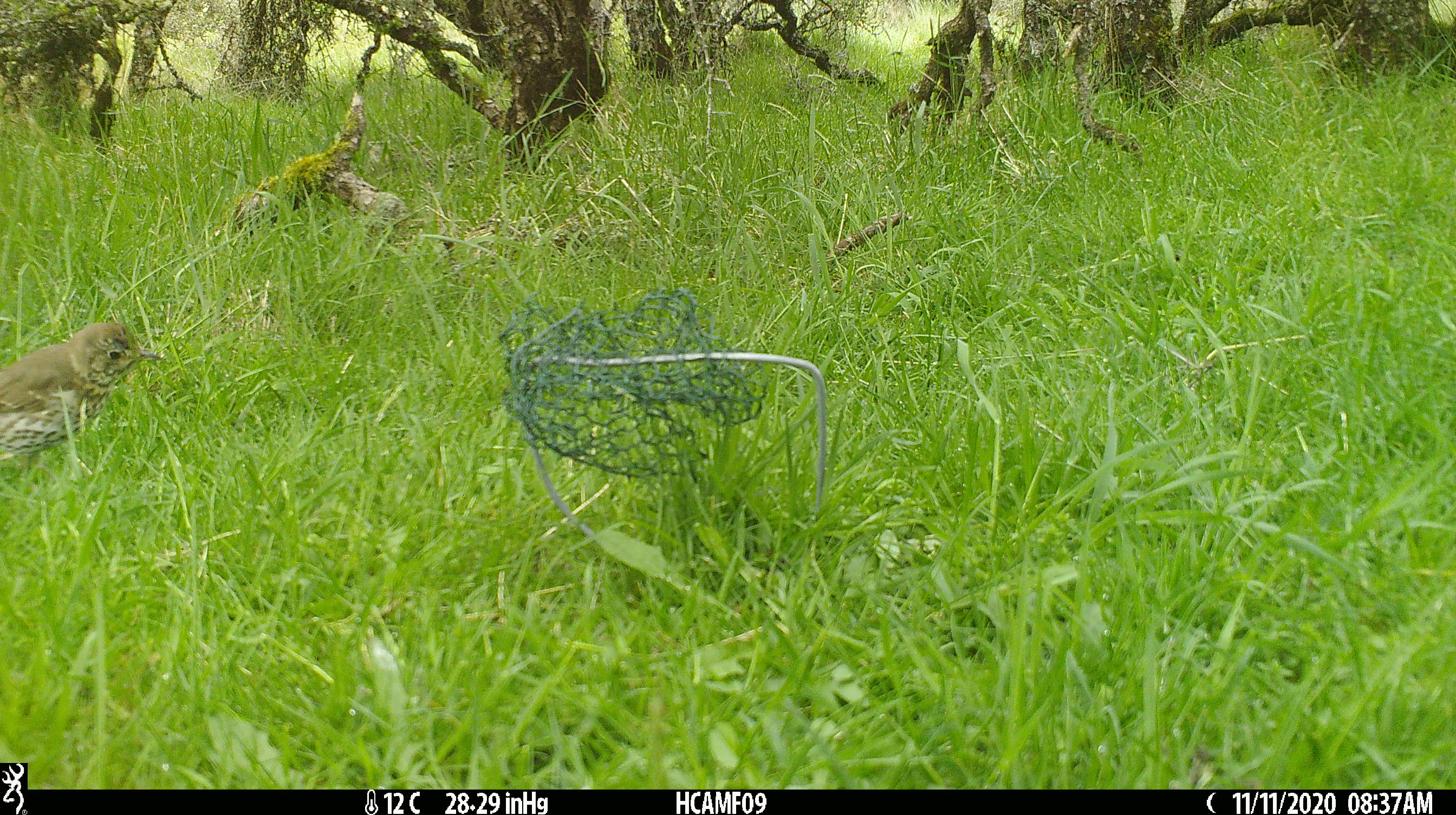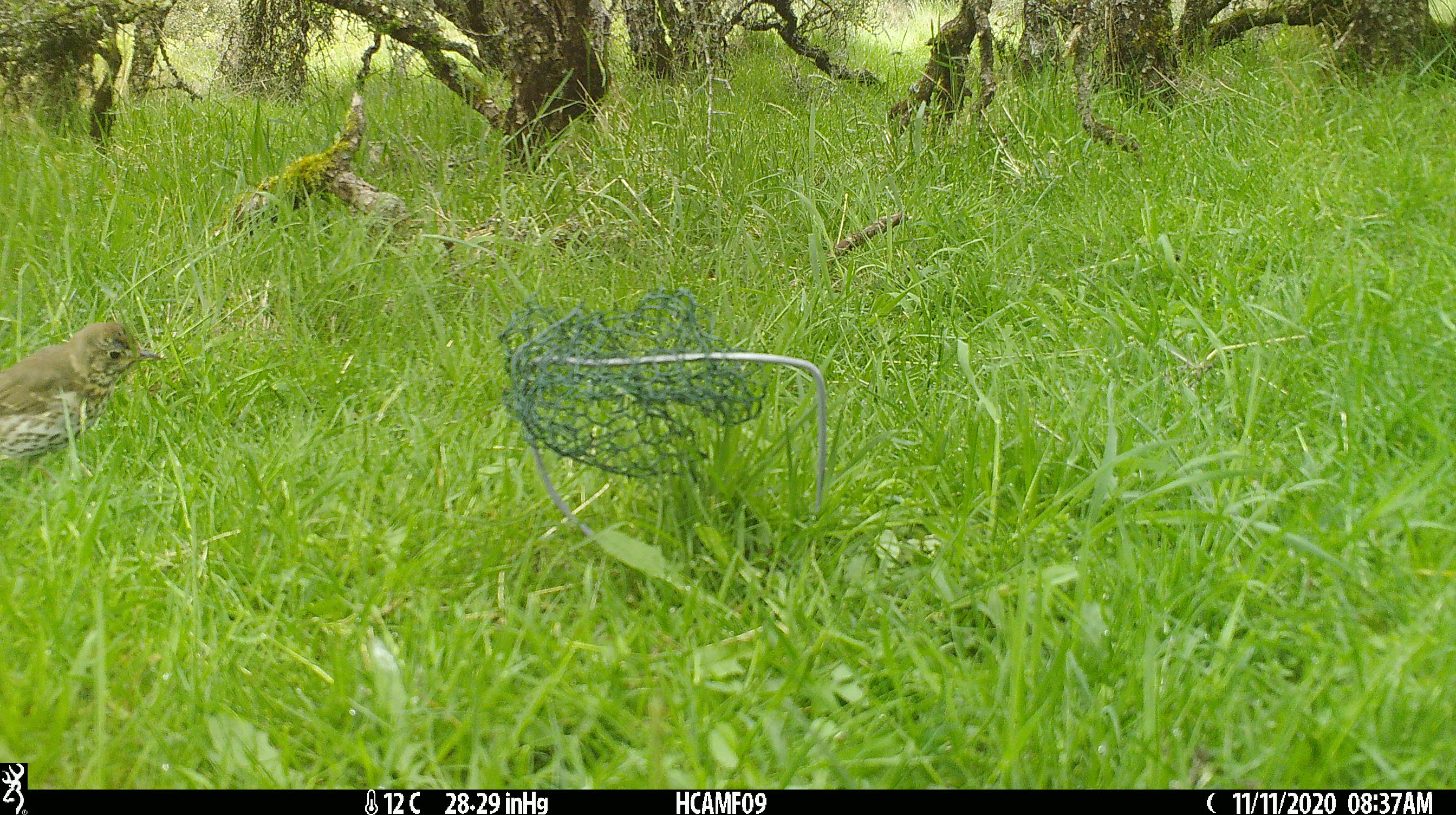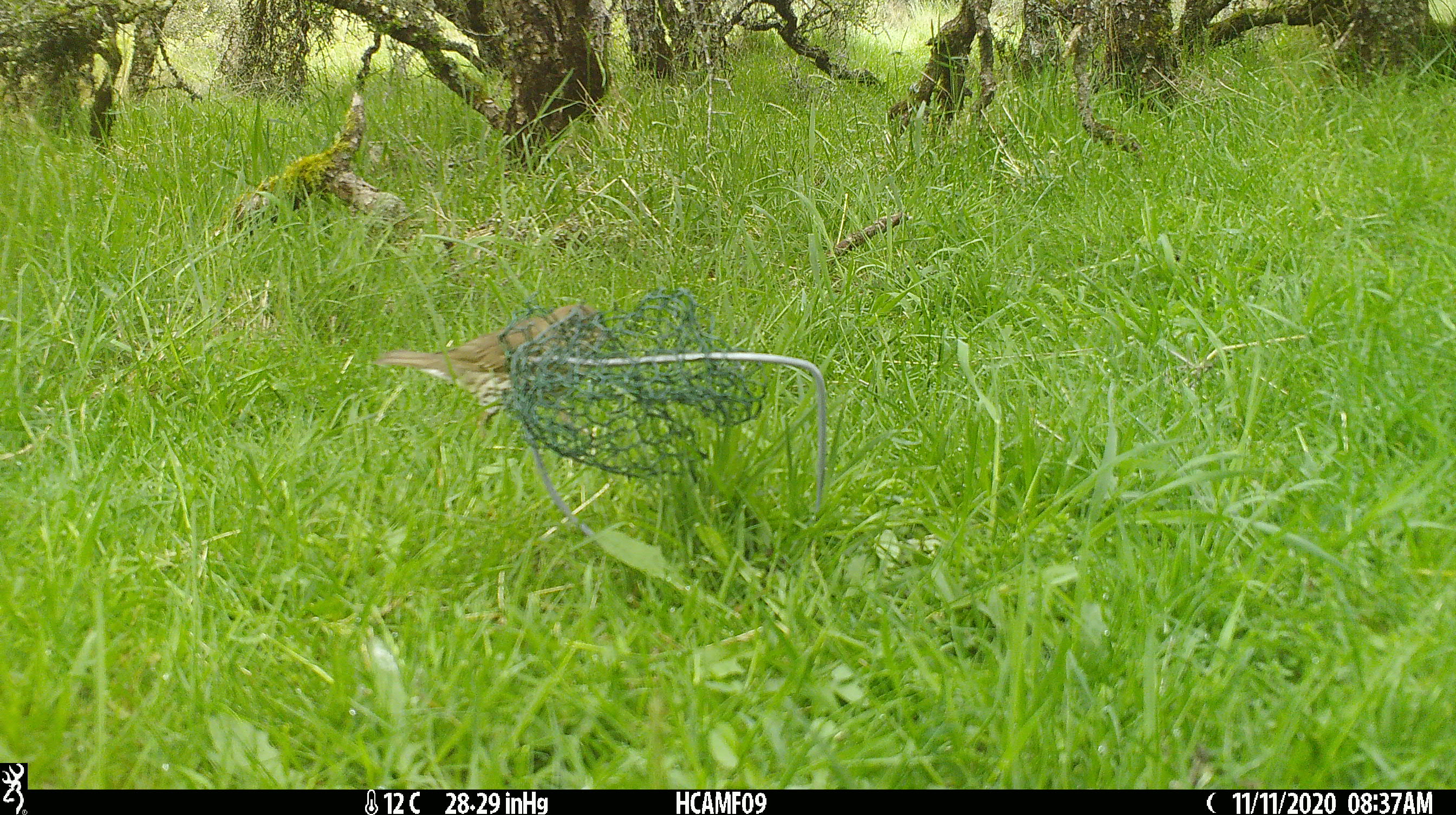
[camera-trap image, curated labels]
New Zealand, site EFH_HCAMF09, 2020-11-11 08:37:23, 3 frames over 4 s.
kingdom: Animalia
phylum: Chordata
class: Aves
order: Passeriformes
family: Turdidae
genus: Turdus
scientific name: Turdus philomelos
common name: song thrush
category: thrush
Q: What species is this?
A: Thrush (song thrush) (Turdus philomelos).